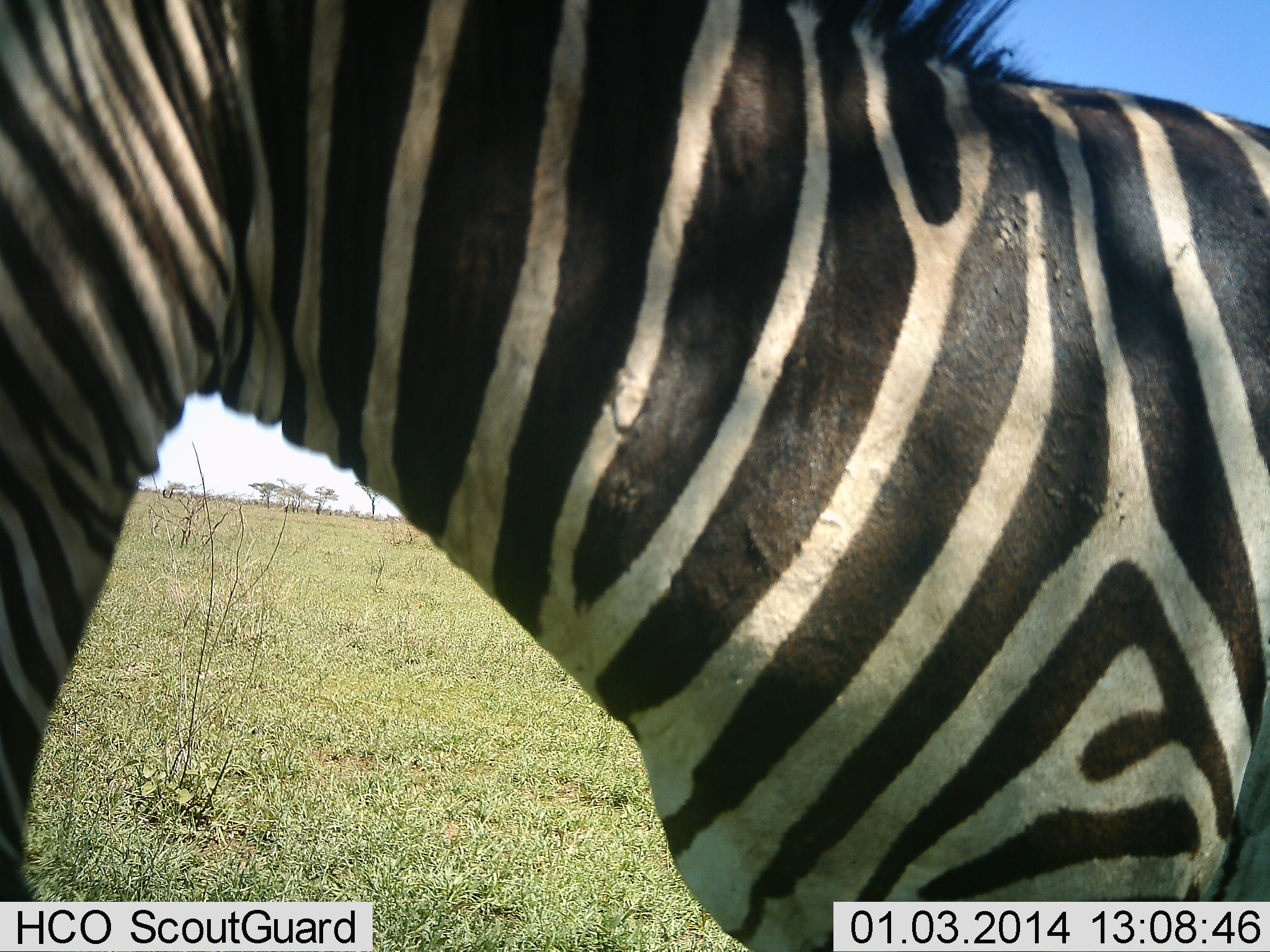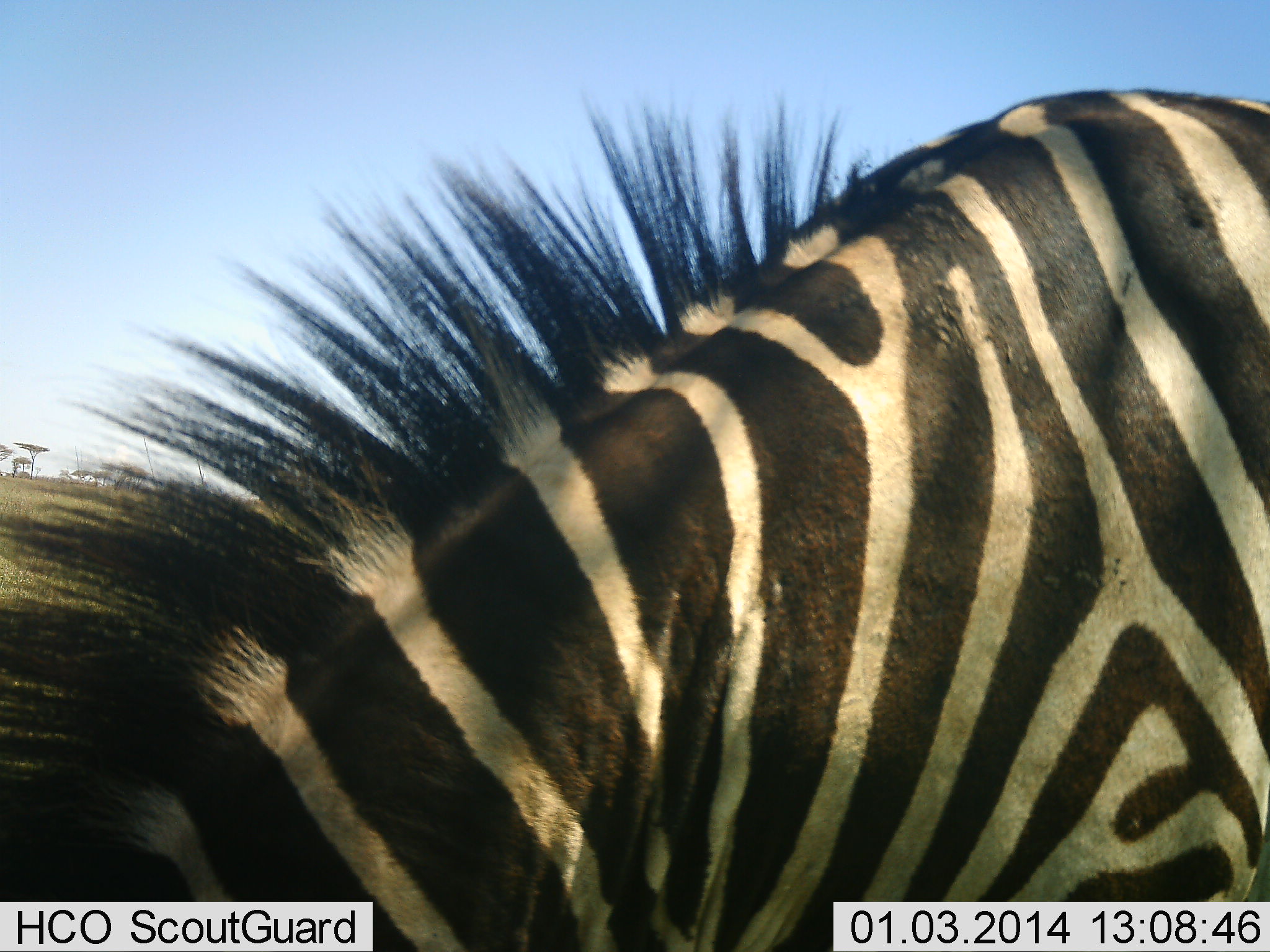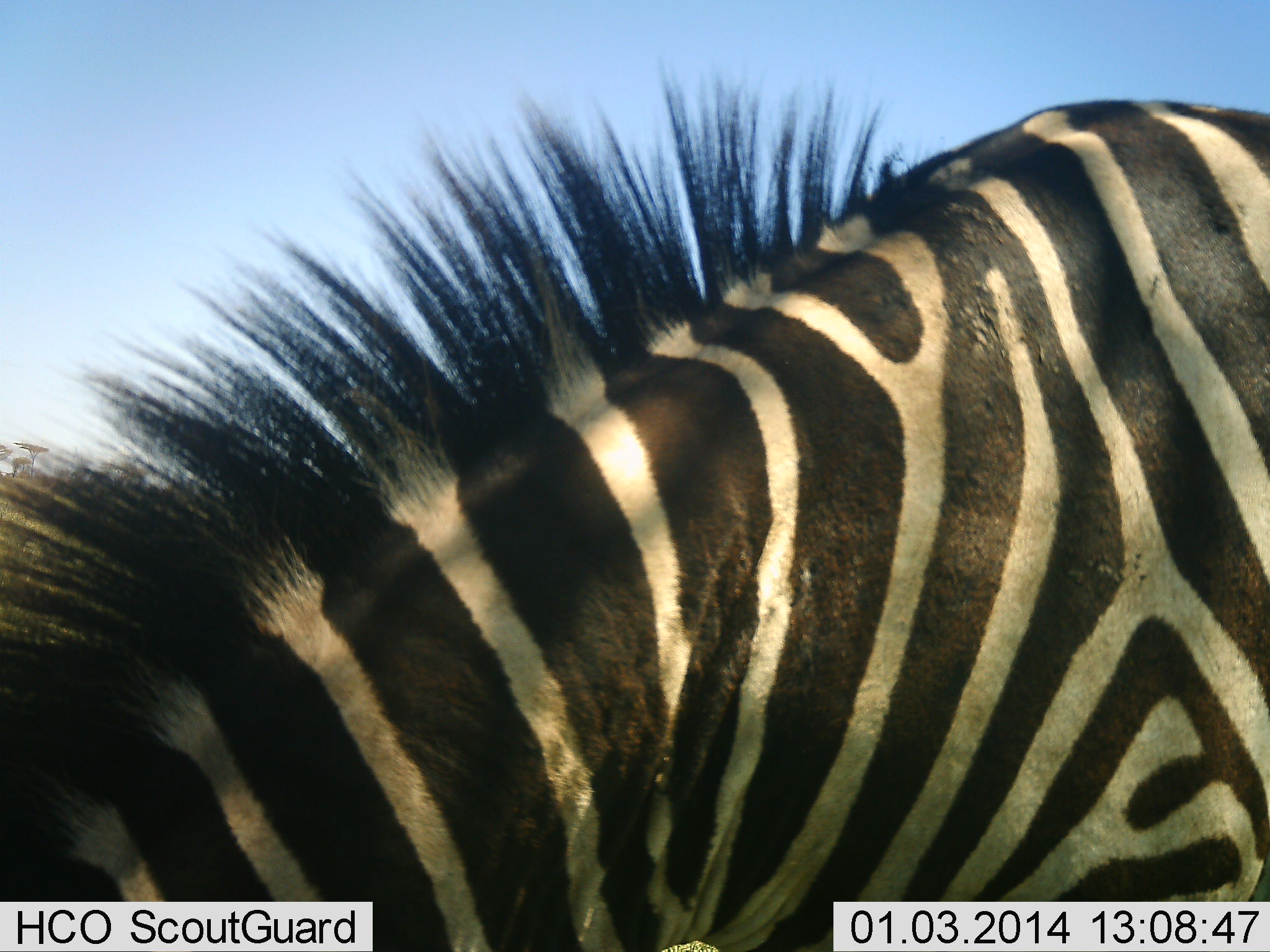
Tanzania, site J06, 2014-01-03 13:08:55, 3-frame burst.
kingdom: Animalia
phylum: Chordata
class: Mammalia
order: Perissodactyla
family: Equidae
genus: Equus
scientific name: Equus quagga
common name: plains zebra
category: zebra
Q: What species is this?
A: Zebra (plains zebra) (Equus quagga).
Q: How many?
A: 1.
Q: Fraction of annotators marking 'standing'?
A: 70%.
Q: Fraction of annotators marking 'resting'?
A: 0%.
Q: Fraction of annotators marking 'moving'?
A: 10%.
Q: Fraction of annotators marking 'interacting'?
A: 0%.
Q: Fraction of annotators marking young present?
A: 0%.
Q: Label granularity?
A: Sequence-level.